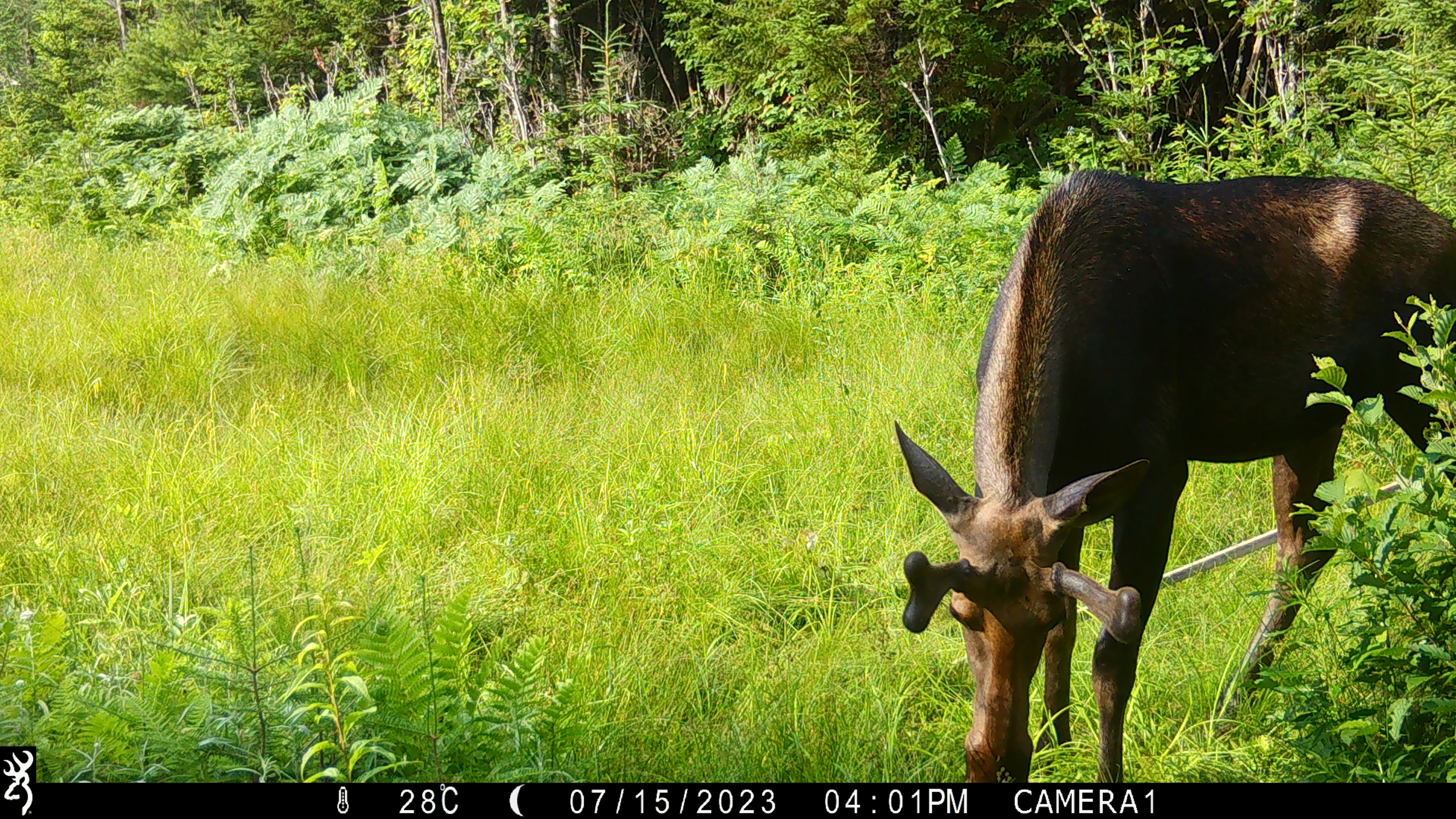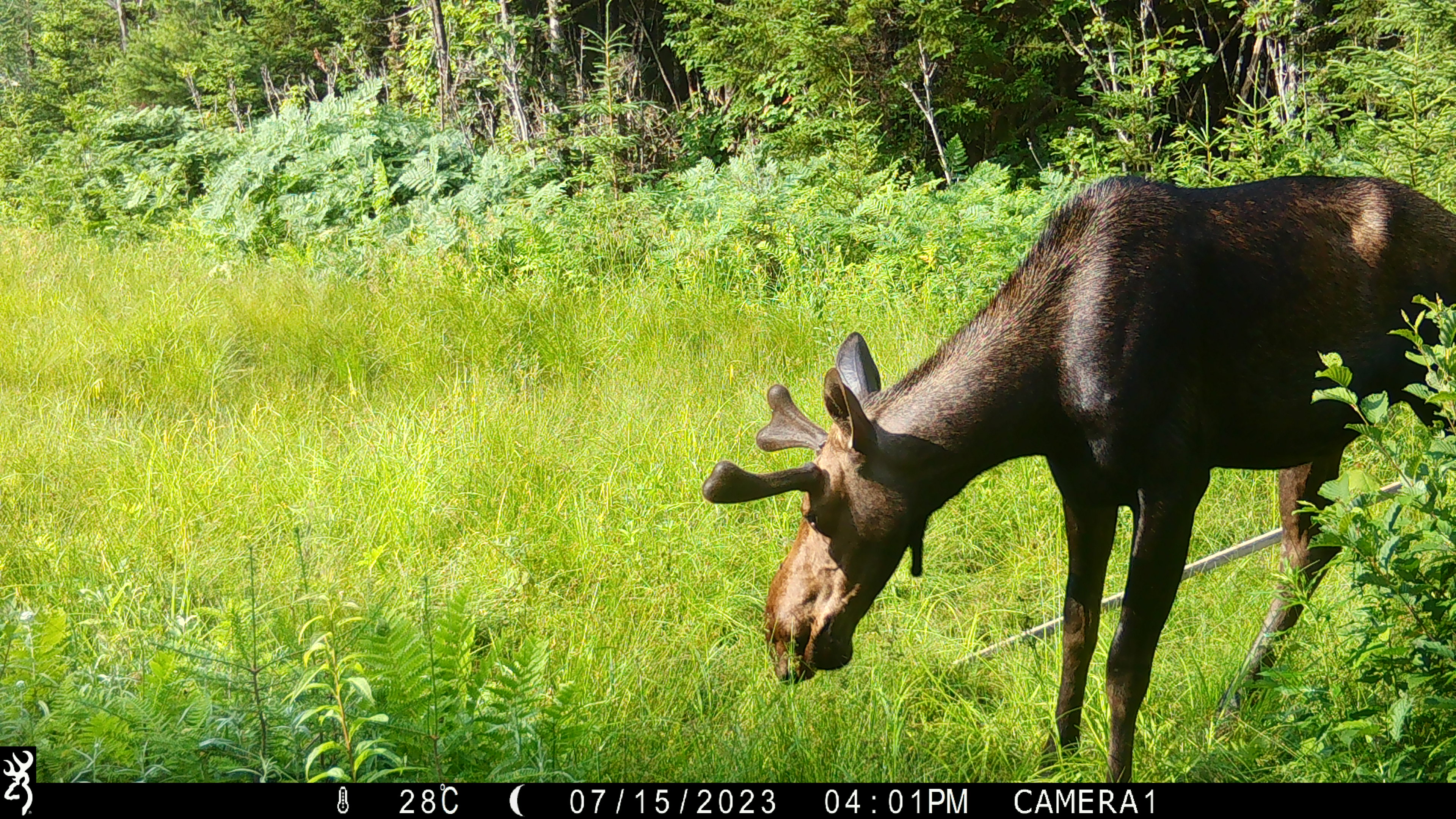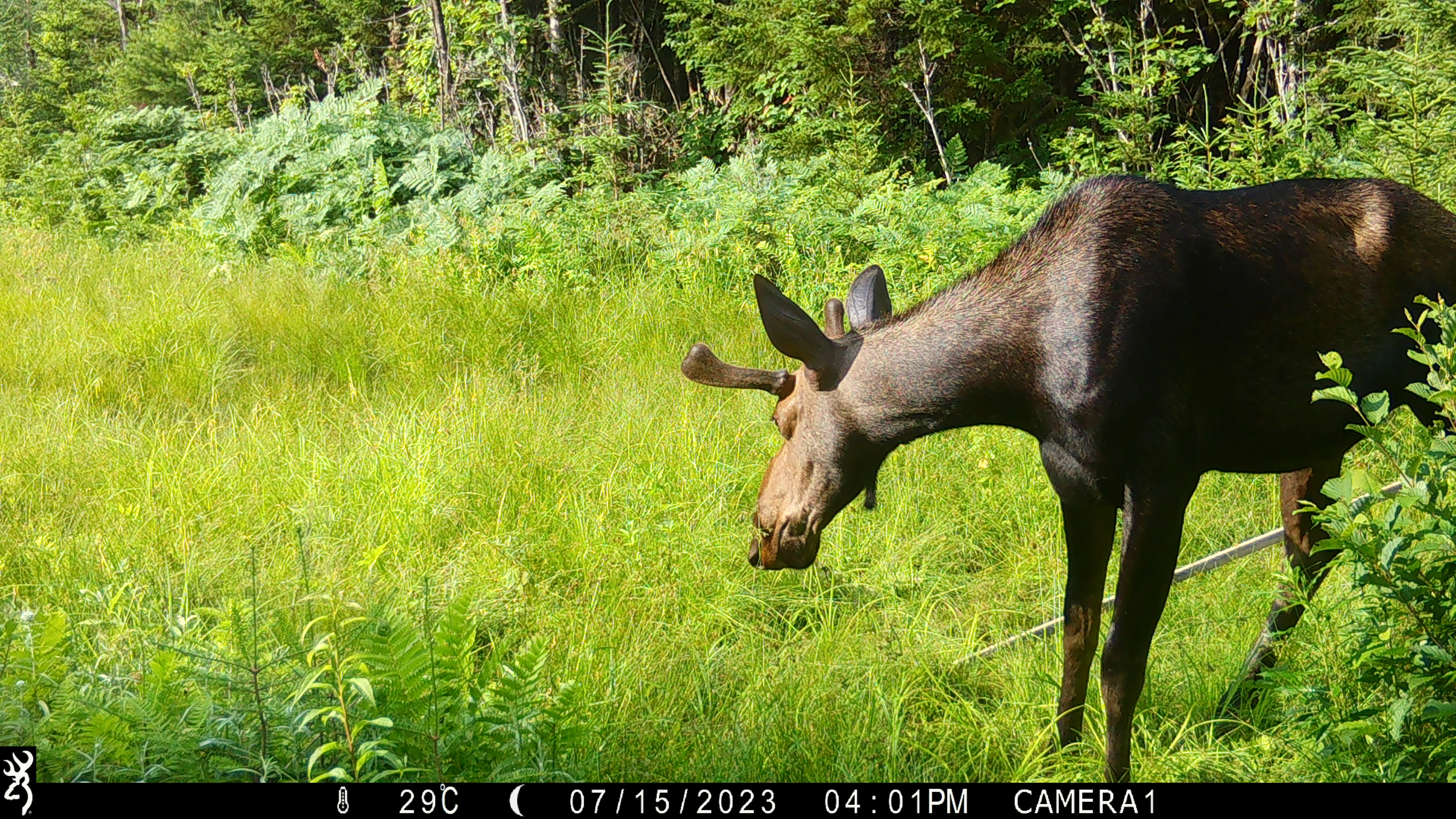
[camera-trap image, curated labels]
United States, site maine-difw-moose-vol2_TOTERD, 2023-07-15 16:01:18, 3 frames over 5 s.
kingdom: Animalia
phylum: Chordata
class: Mammalia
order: Artiodactyla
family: Cervidae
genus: Alces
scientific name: Alces alces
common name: moose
Moose (Alces alces).